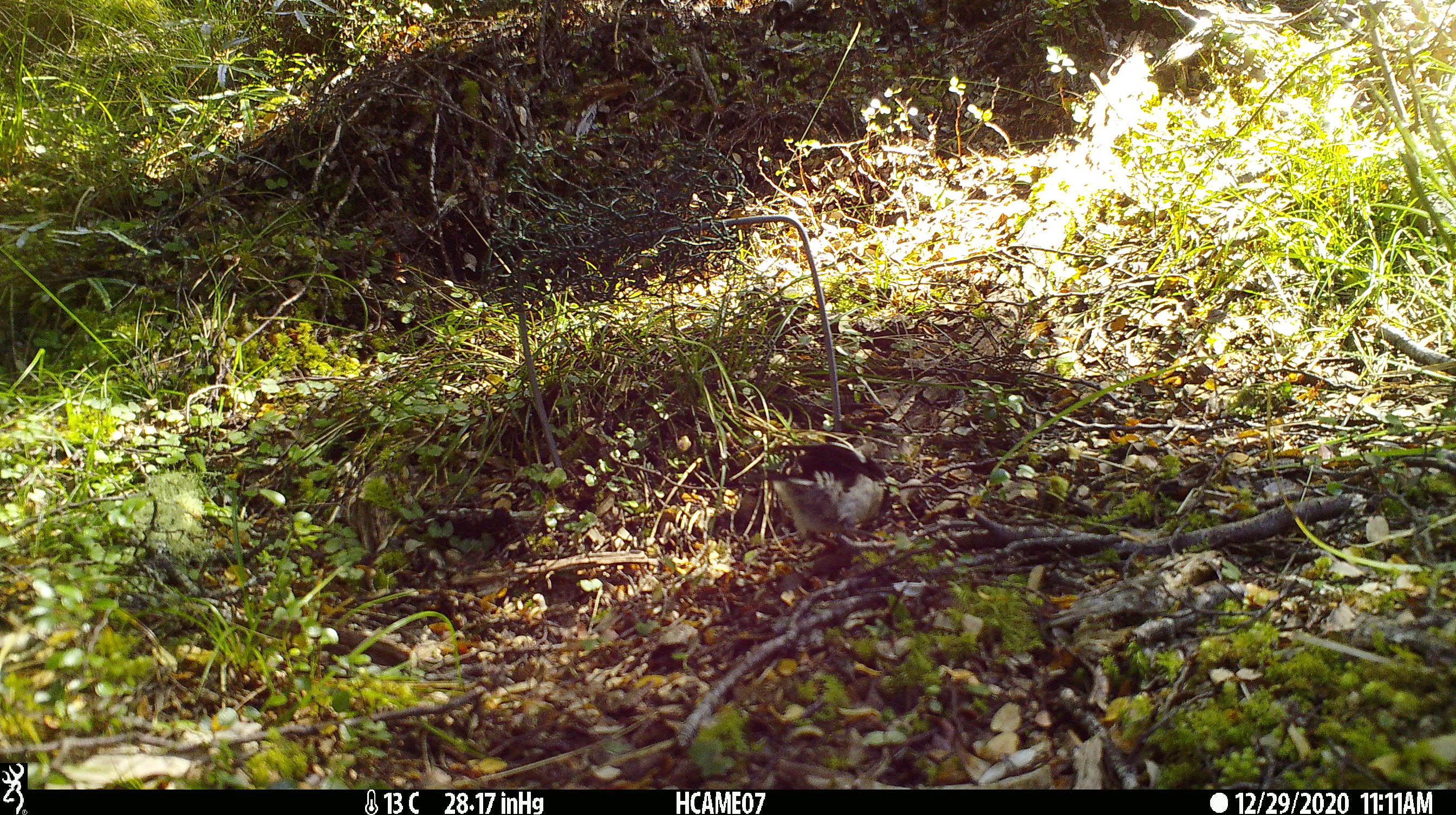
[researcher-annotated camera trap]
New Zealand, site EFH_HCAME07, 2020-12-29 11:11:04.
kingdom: Animalia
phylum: Chordata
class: Aves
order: Passeriformes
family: Petroicidae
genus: Petroica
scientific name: Petroica macrocephala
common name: tomtit